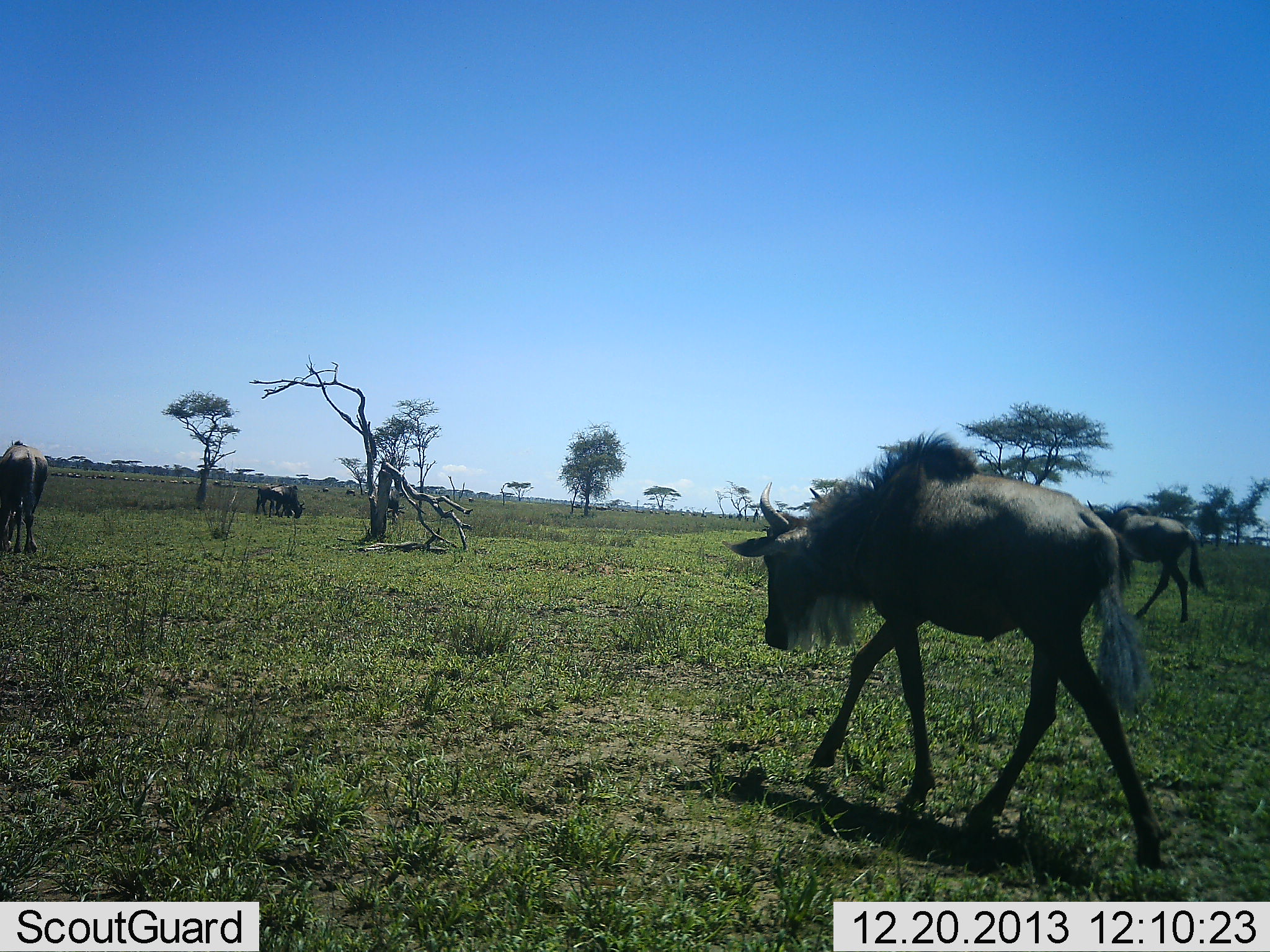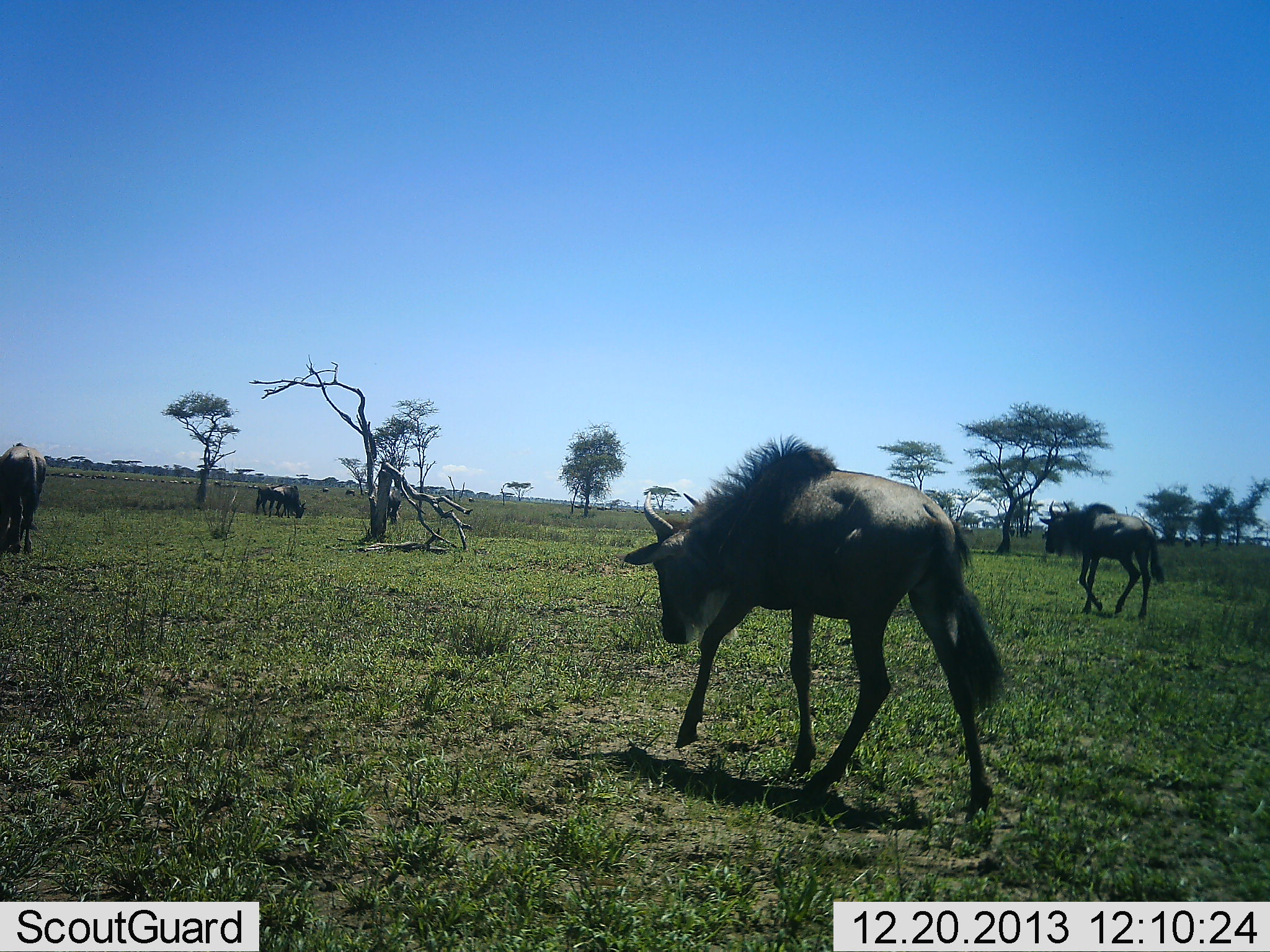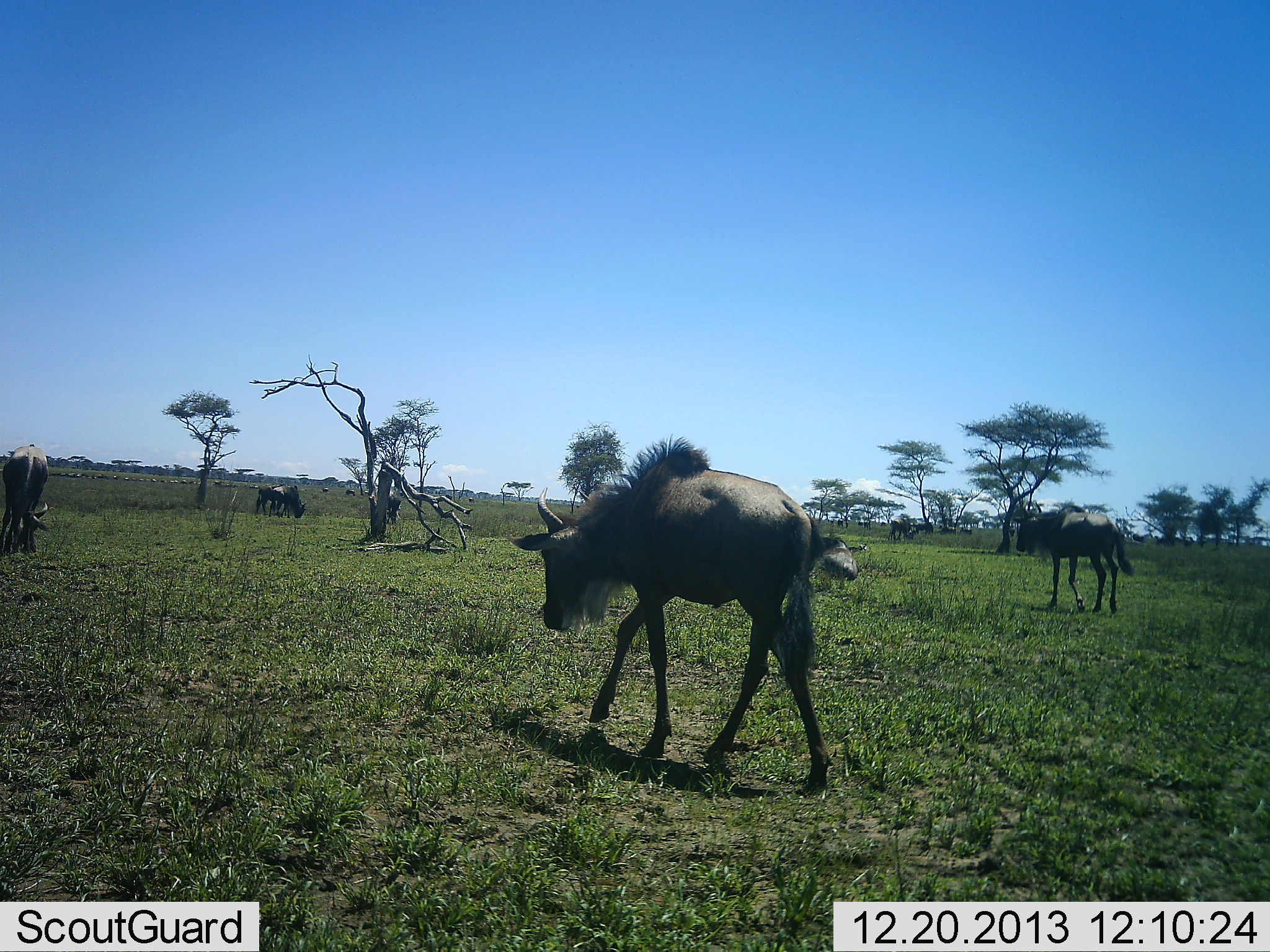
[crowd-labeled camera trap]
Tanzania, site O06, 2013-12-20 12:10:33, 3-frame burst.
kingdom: Animalia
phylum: Chordata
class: Mammalia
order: Artiodactyla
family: Bovidae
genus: Connochaetes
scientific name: Connochaetes taurinus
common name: blue wildebeest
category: wildebeest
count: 5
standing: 30%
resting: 0%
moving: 90%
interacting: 0%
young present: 20%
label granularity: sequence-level